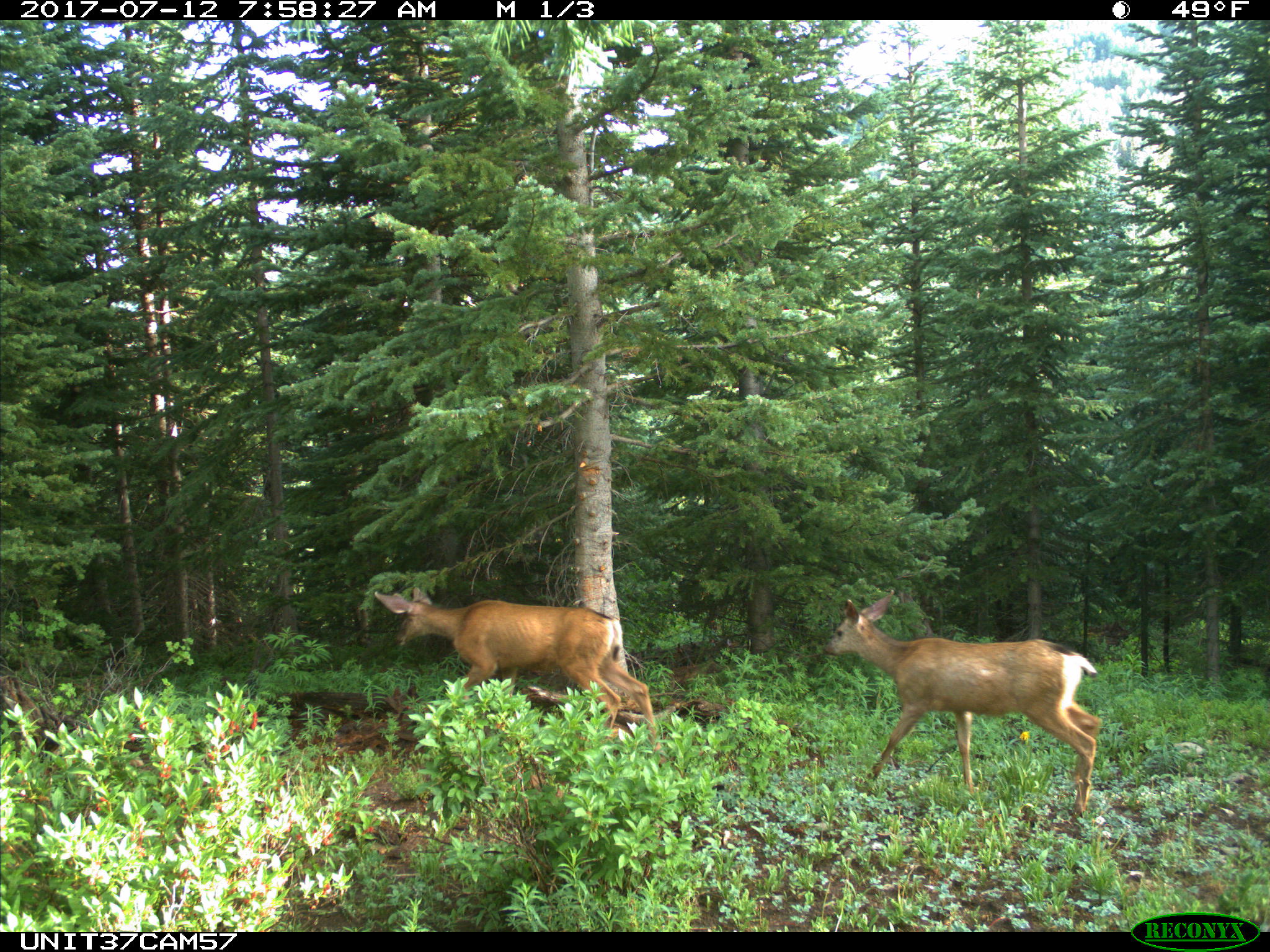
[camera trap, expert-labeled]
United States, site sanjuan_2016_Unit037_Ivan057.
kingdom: Animalia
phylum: Chordata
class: Mammalia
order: Artiodactyla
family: Cervidae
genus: Odocoileus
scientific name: Odocoileus hemionus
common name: mule deer